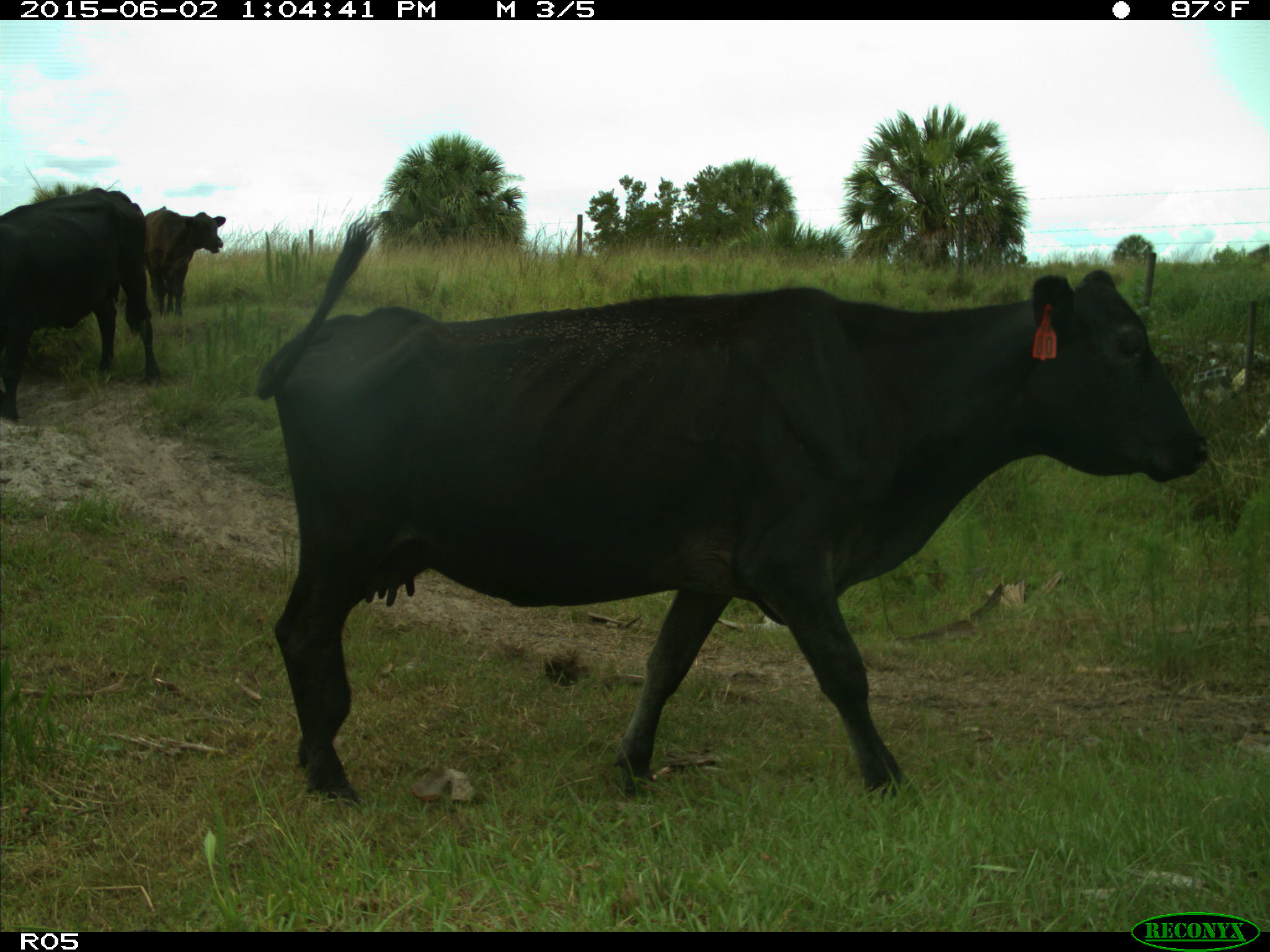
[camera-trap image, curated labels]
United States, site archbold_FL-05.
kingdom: Animalia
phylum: Chordata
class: Mammalia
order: Artiodactyla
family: Bovidae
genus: Bos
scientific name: Bos taurus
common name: domestic cow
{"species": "Bos taurus (domestic cow)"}